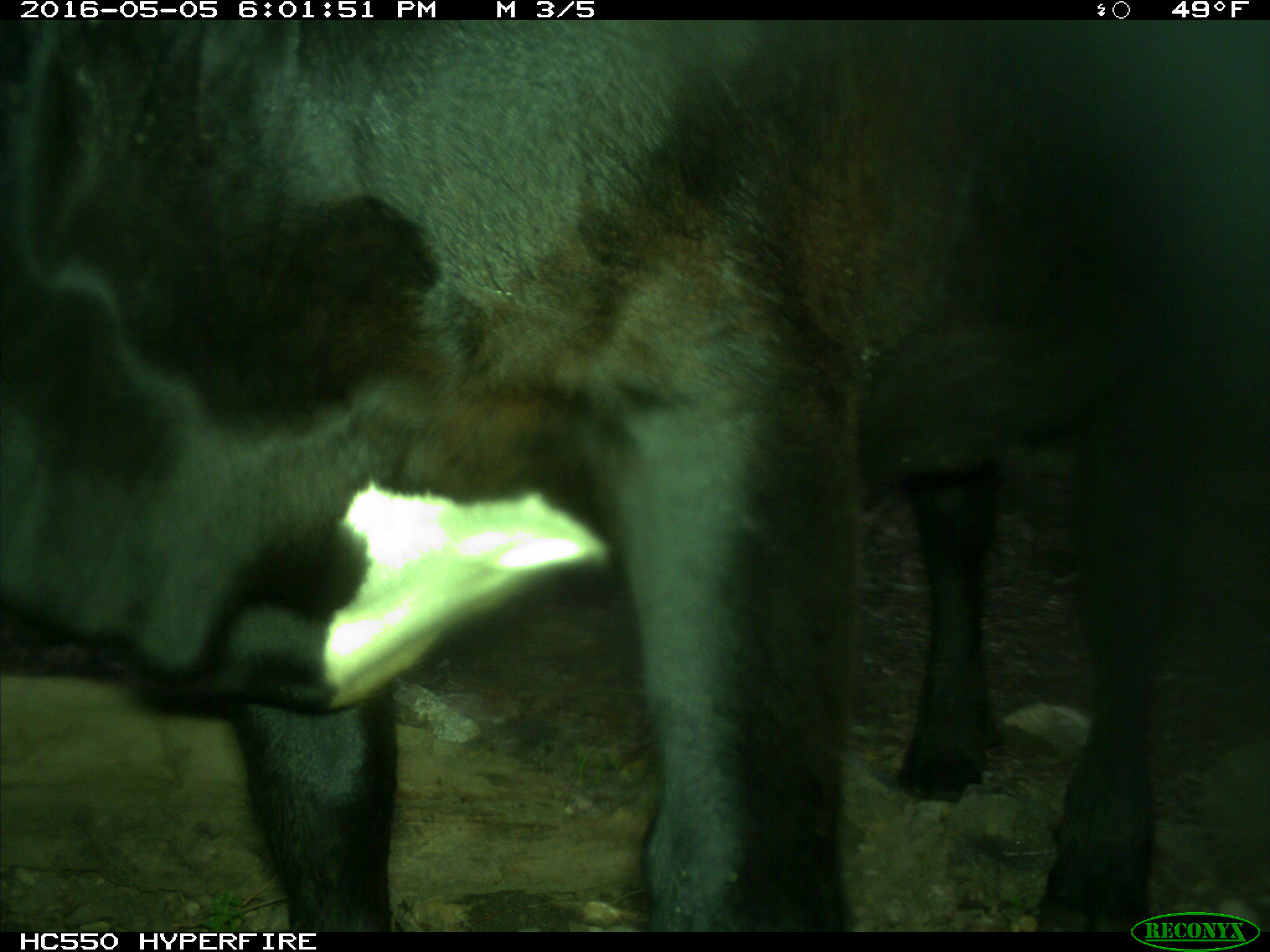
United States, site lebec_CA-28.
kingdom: Animalia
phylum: Chordata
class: Mammalia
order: Artiodactyla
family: Bovidae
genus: Bos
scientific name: Bos taurus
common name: domestic cow